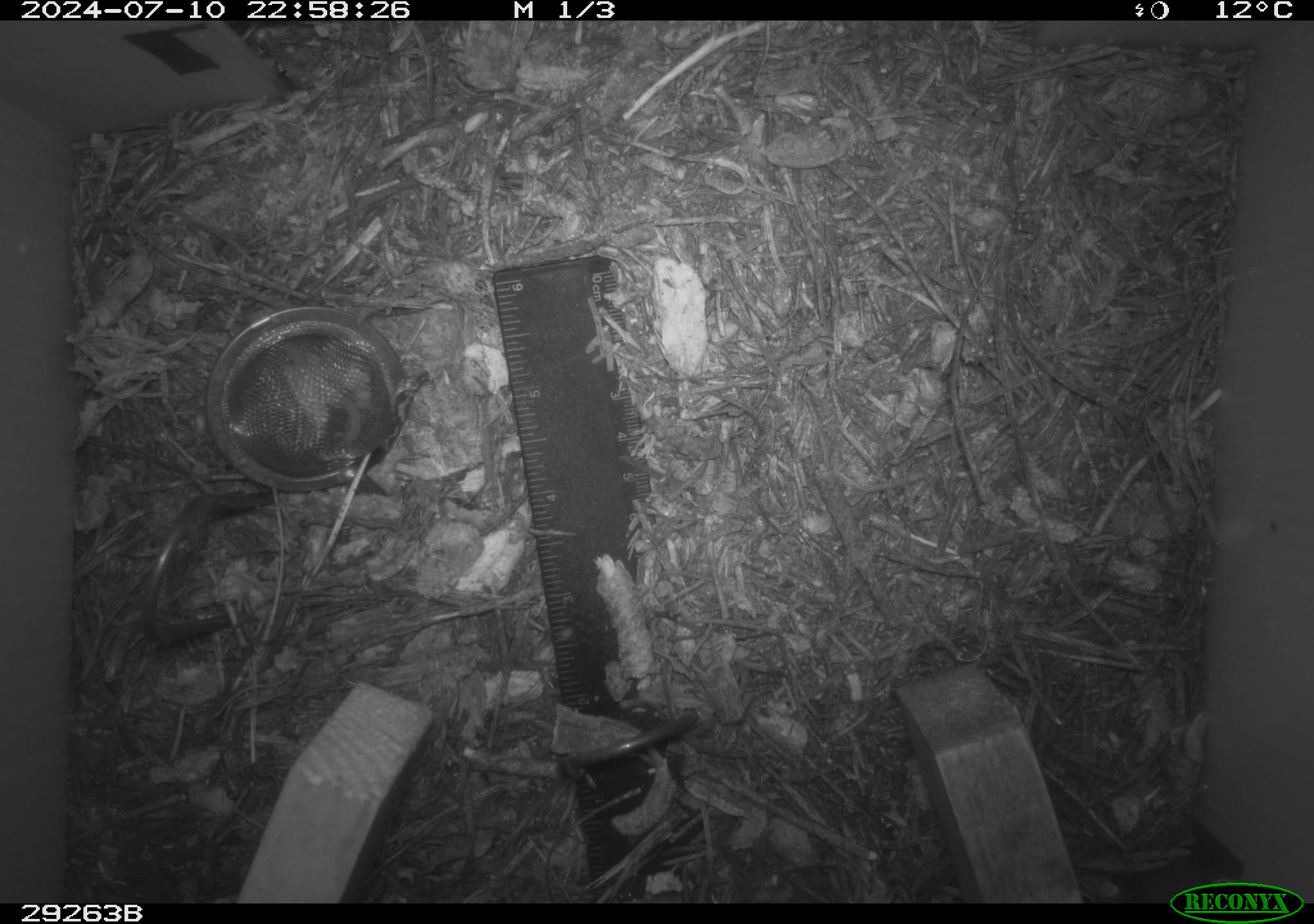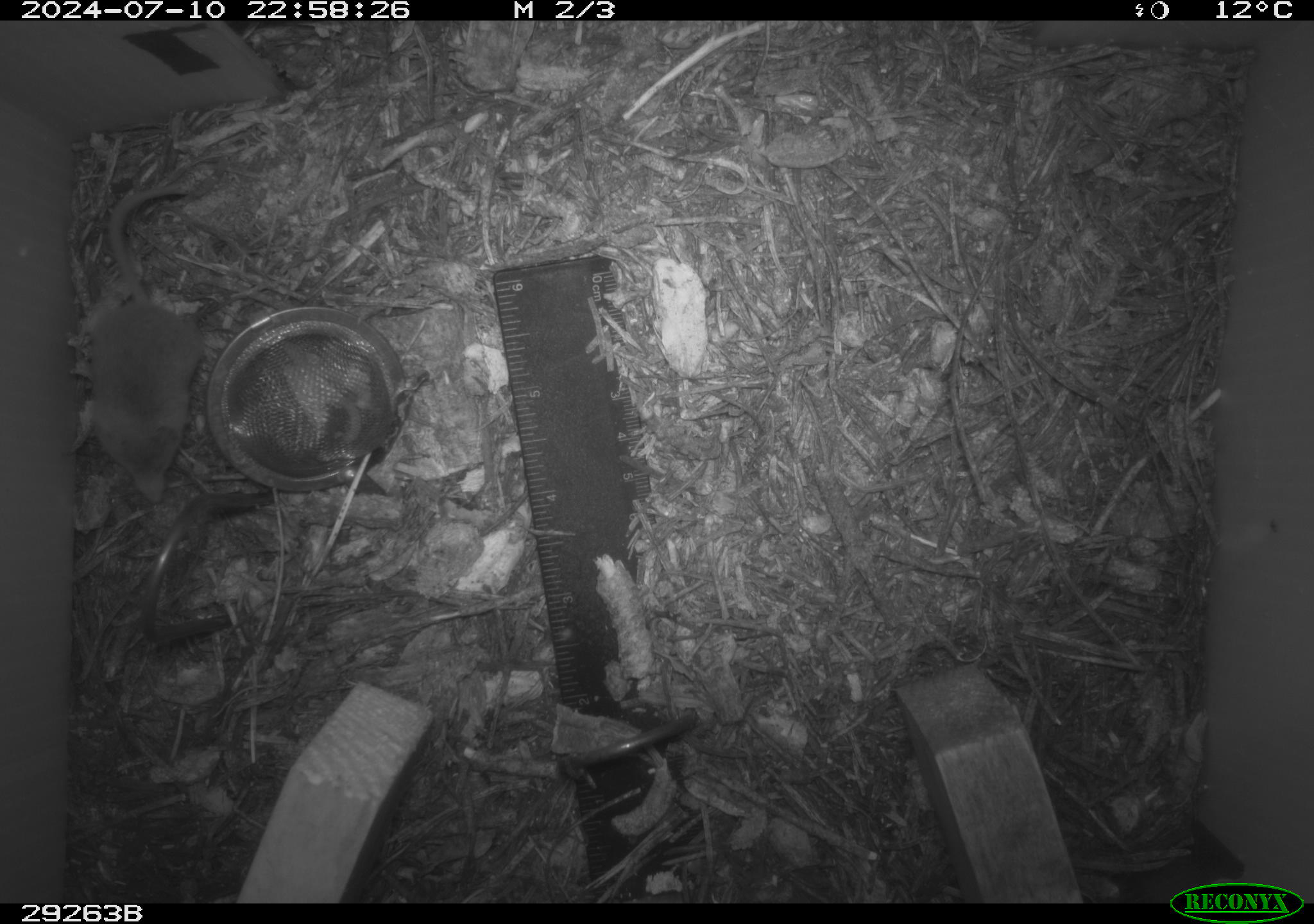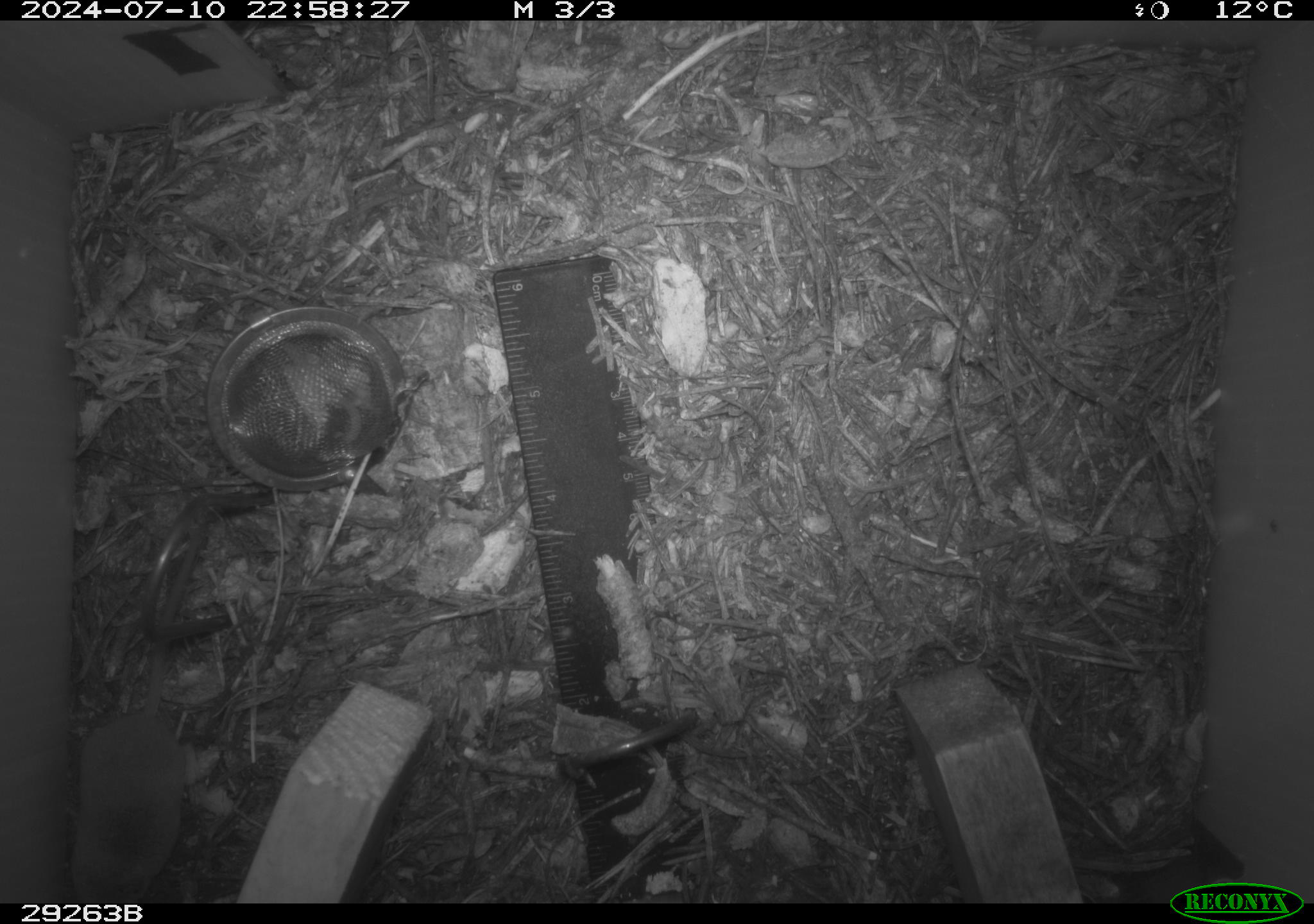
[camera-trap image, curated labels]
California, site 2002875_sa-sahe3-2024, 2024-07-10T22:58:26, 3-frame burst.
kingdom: Animalia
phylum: Chordata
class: Mammalia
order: Eulipotyphla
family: Soricidae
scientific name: Soricidae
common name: shrews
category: soricidae family